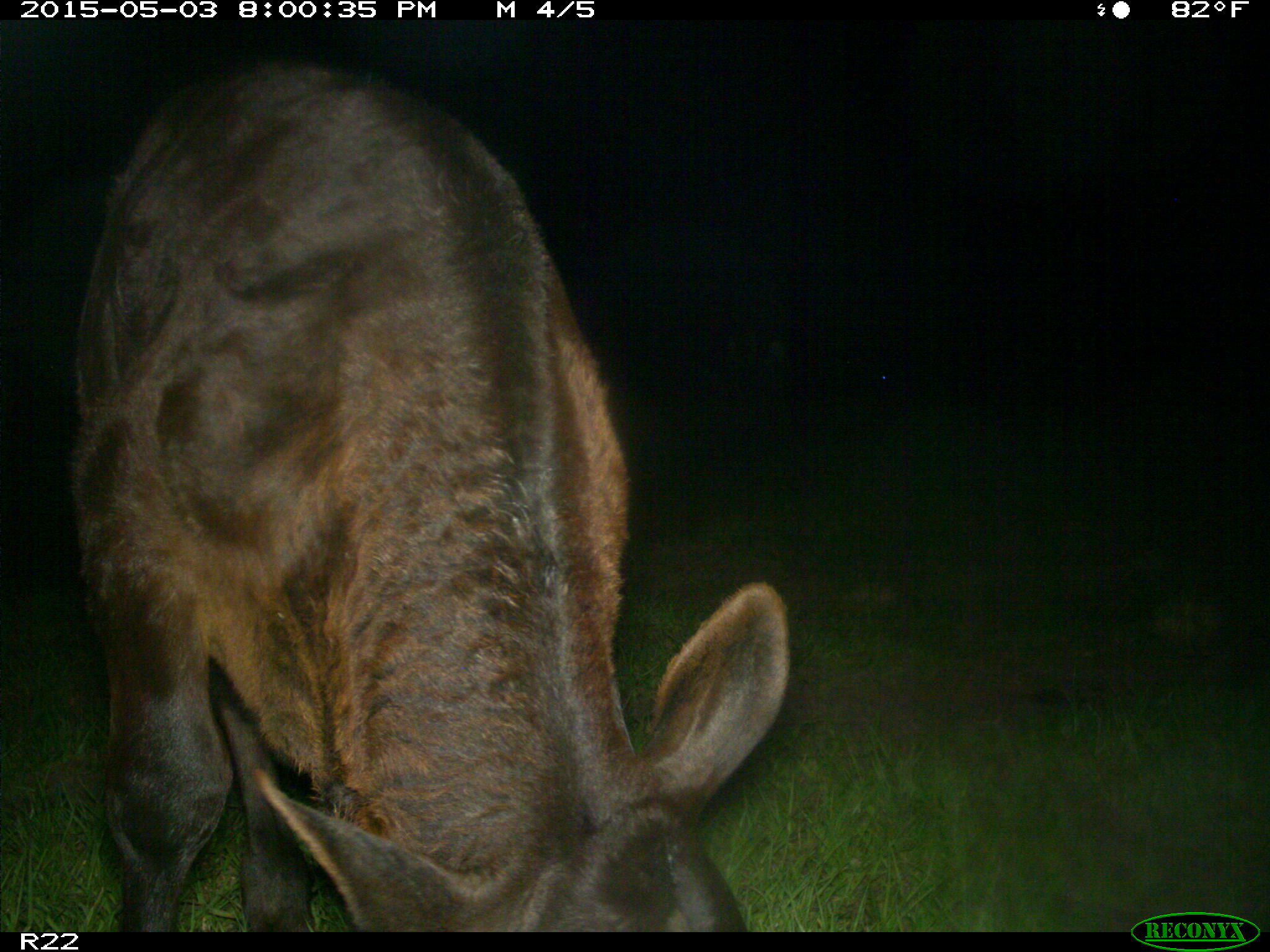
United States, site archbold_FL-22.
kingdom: Animalia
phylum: Chordata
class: Mammalia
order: Artiodactyla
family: Bovidae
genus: Bos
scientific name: Bos taurus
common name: domestic cow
Bos taurus (domestic cow).